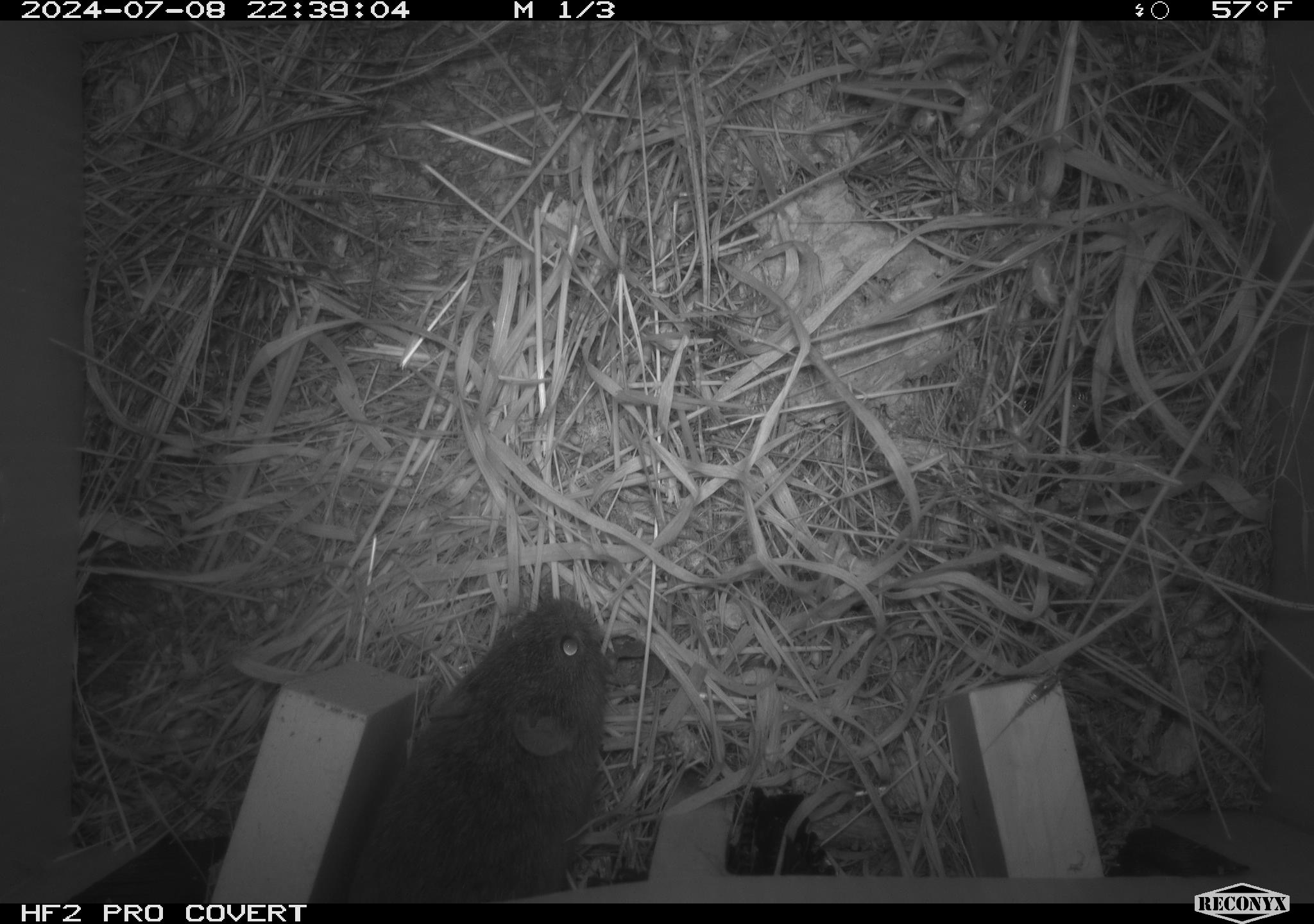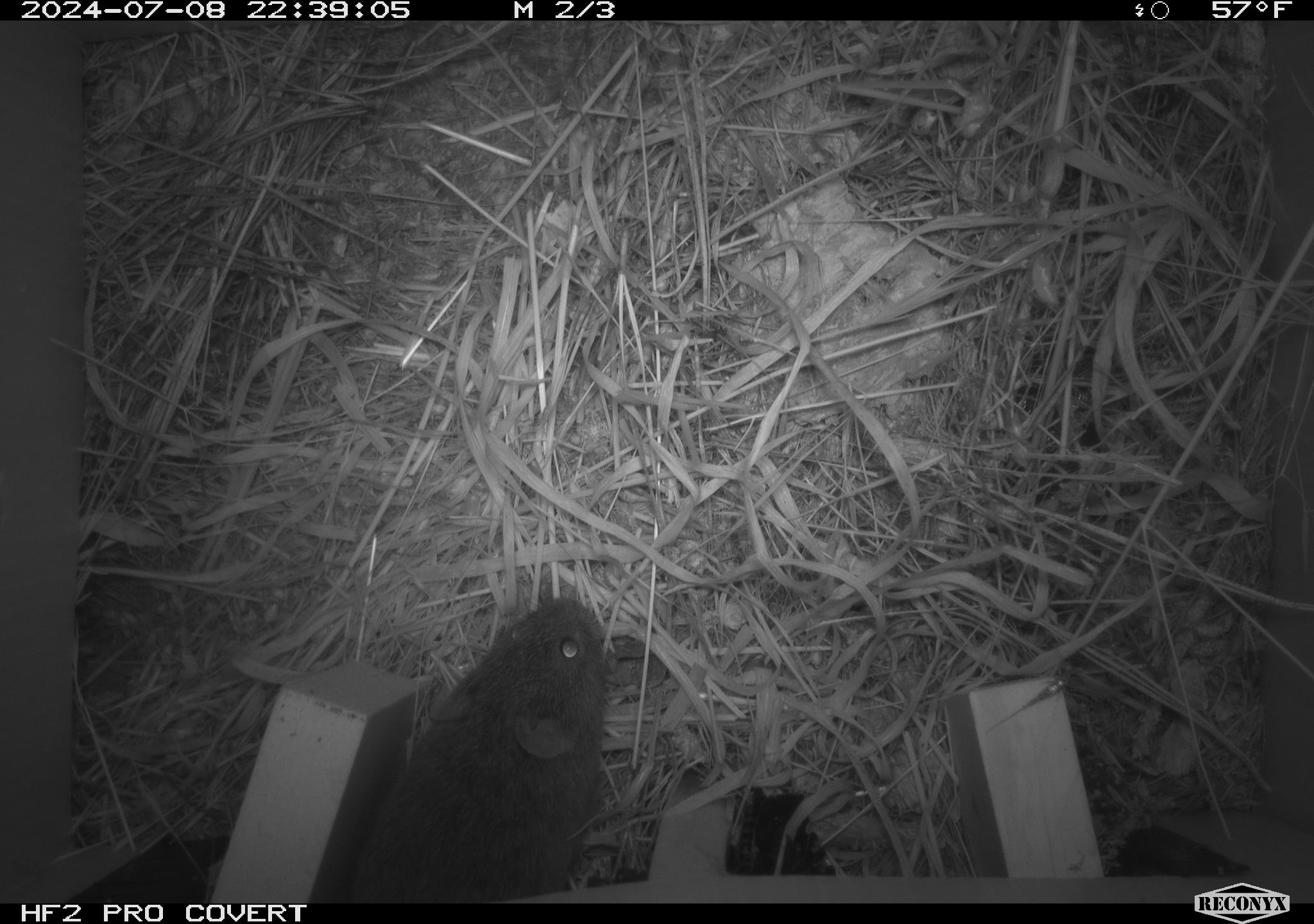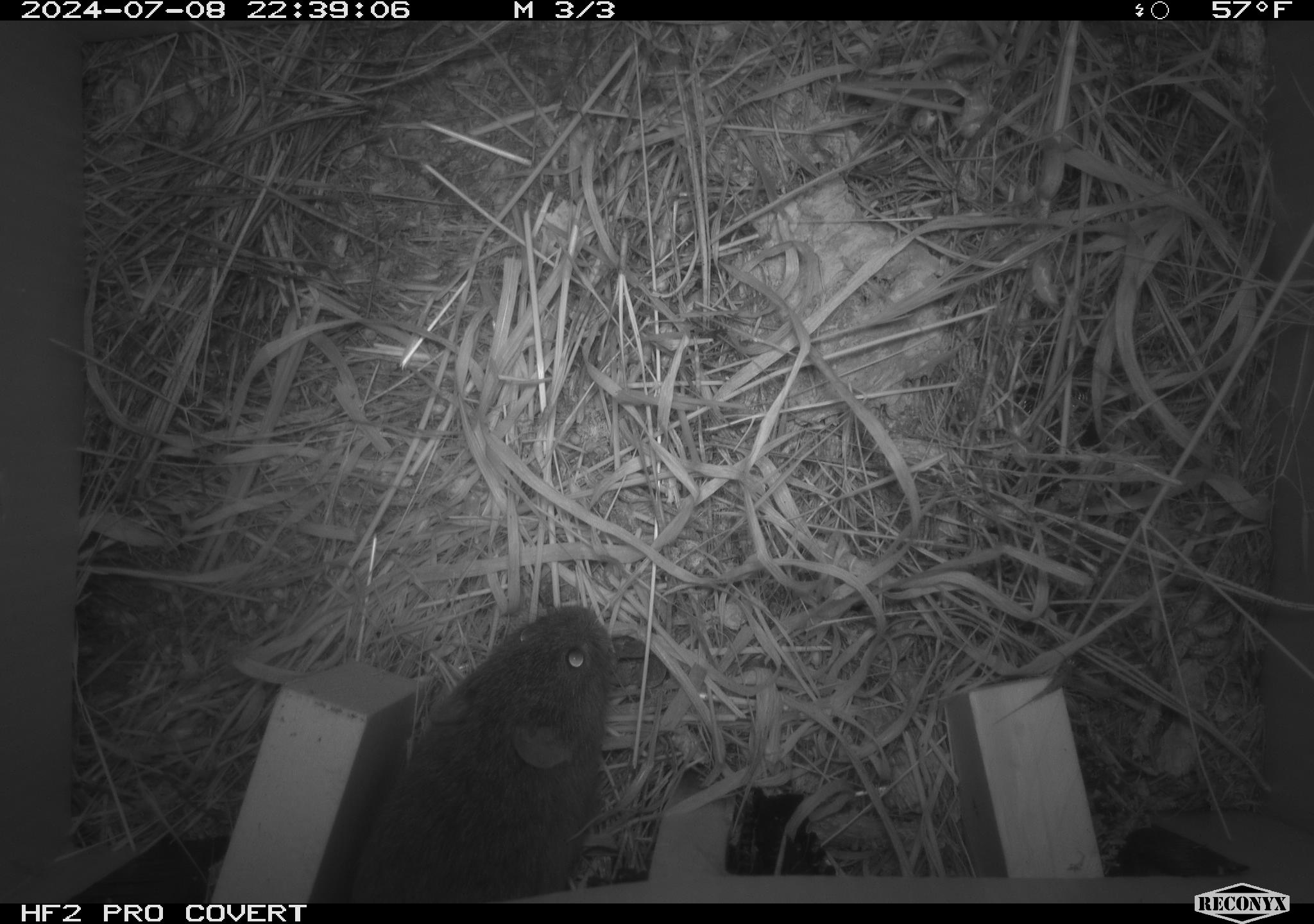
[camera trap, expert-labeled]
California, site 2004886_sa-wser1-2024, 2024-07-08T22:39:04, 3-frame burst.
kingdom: Animalia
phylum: Chordata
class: Mammalia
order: Rodentia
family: Cricetidae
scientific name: Arvicolinae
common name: voles, lemmings, and muskrats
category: arvicolinae subfamily